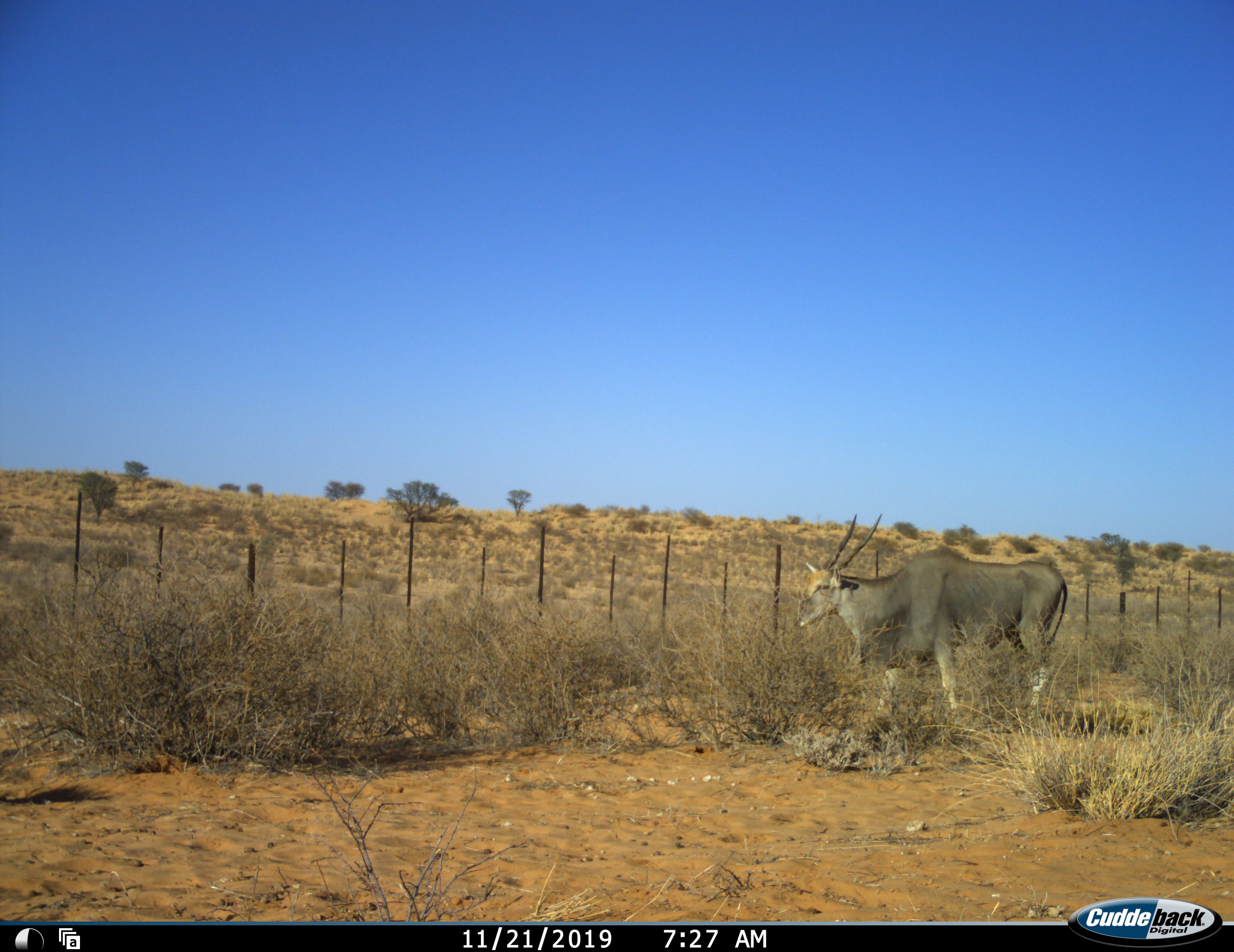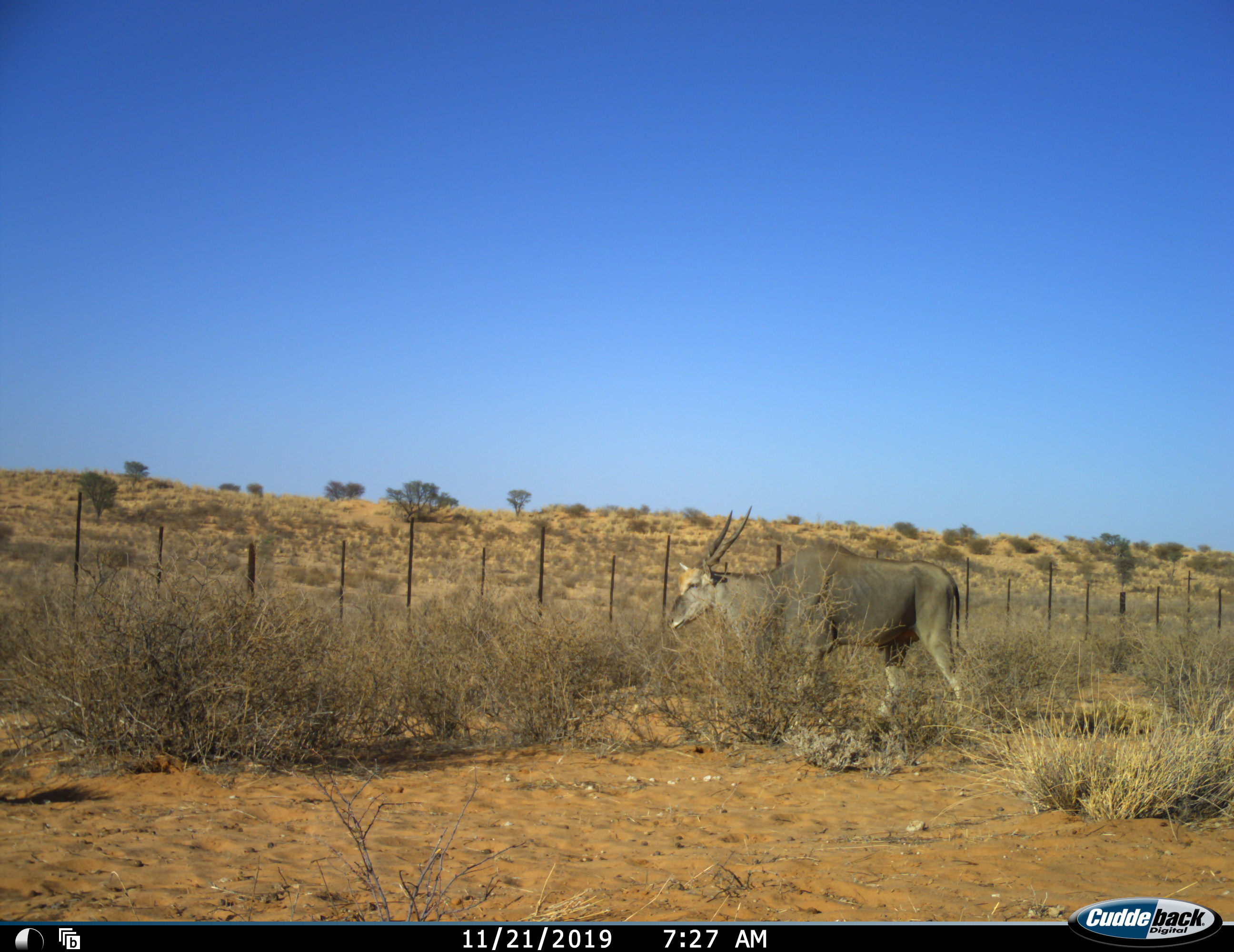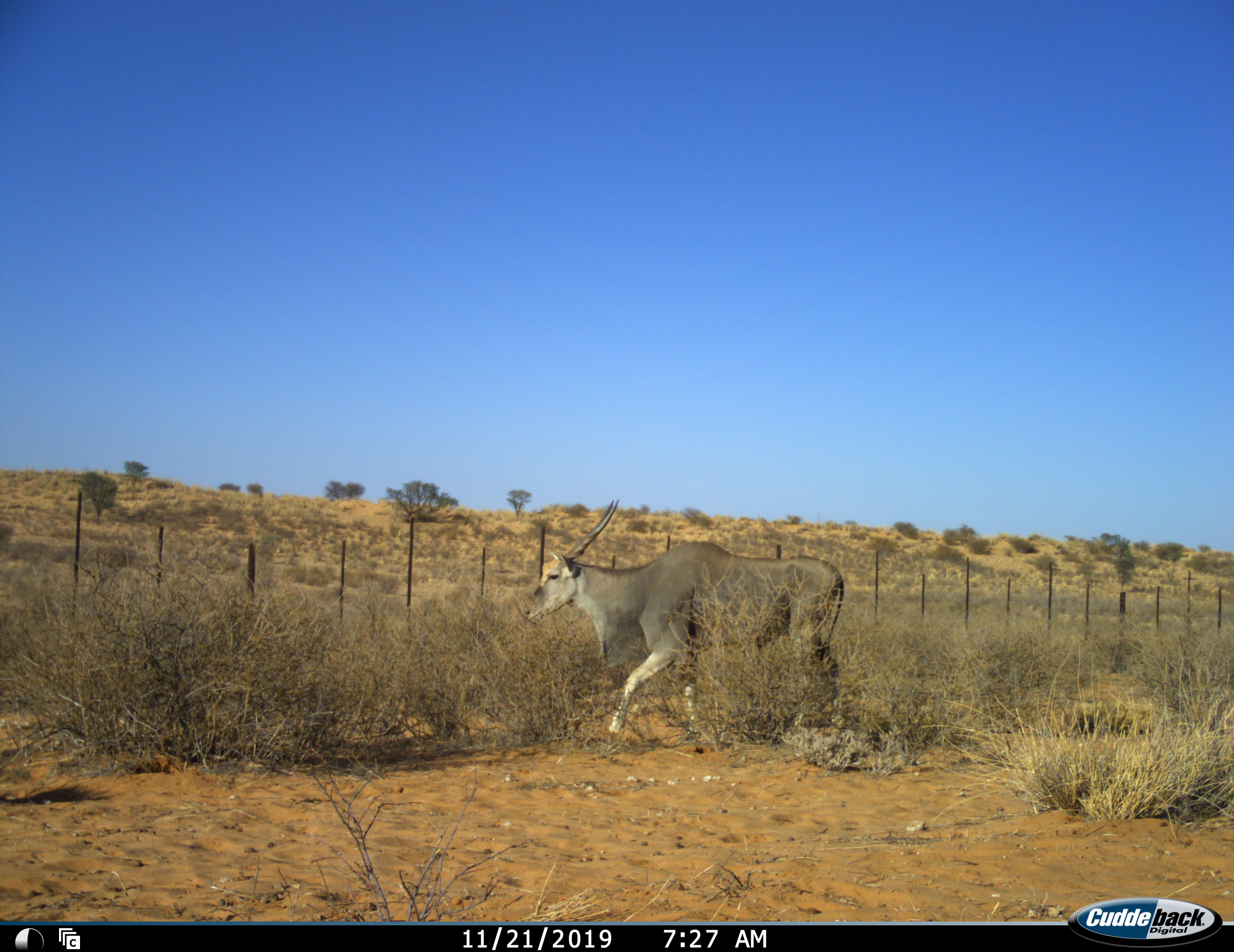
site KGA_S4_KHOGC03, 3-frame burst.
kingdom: Animalia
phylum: Chordata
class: Mammalia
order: Artiodactyla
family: Bovidae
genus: Tragelaphus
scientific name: Tragelaphus oryx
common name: eland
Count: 1.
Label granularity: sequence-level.